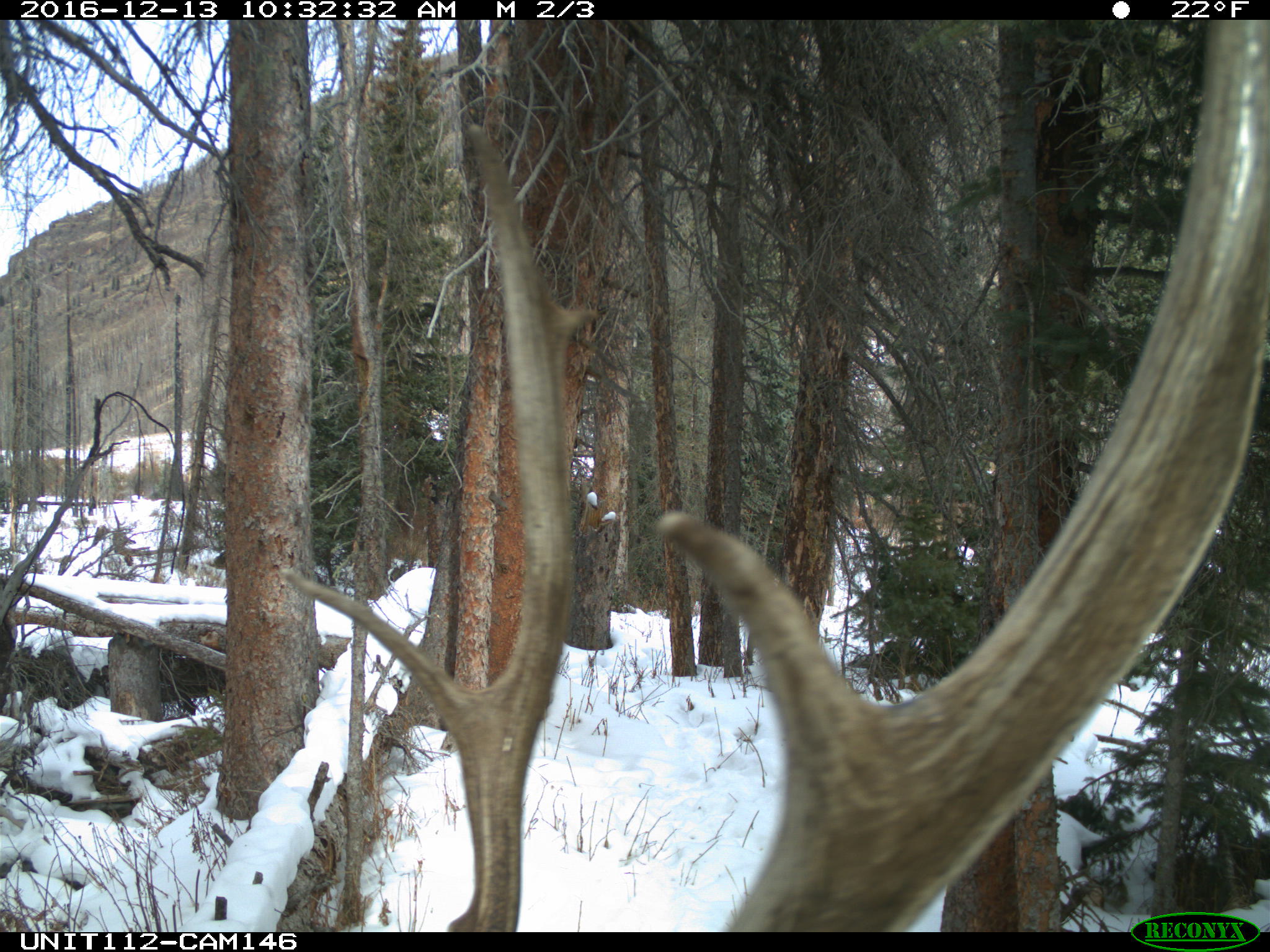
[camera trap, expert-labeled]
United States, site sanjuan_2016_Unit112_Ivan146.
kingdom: Animalia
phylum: Chordata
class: Mammalia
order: Artiodactyla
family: Cervidae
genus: Cervus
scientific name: Cervus elaphus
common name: red deer